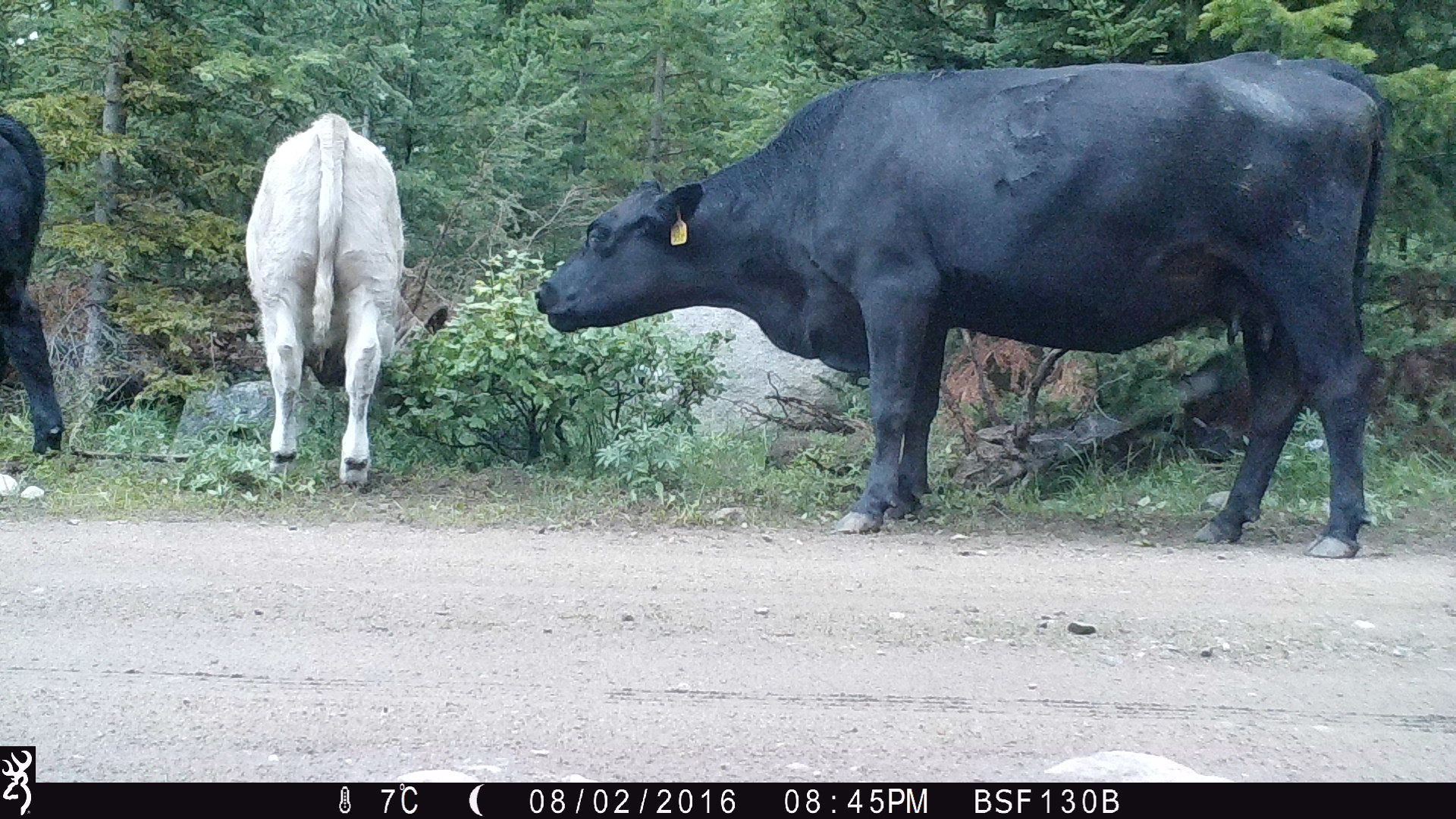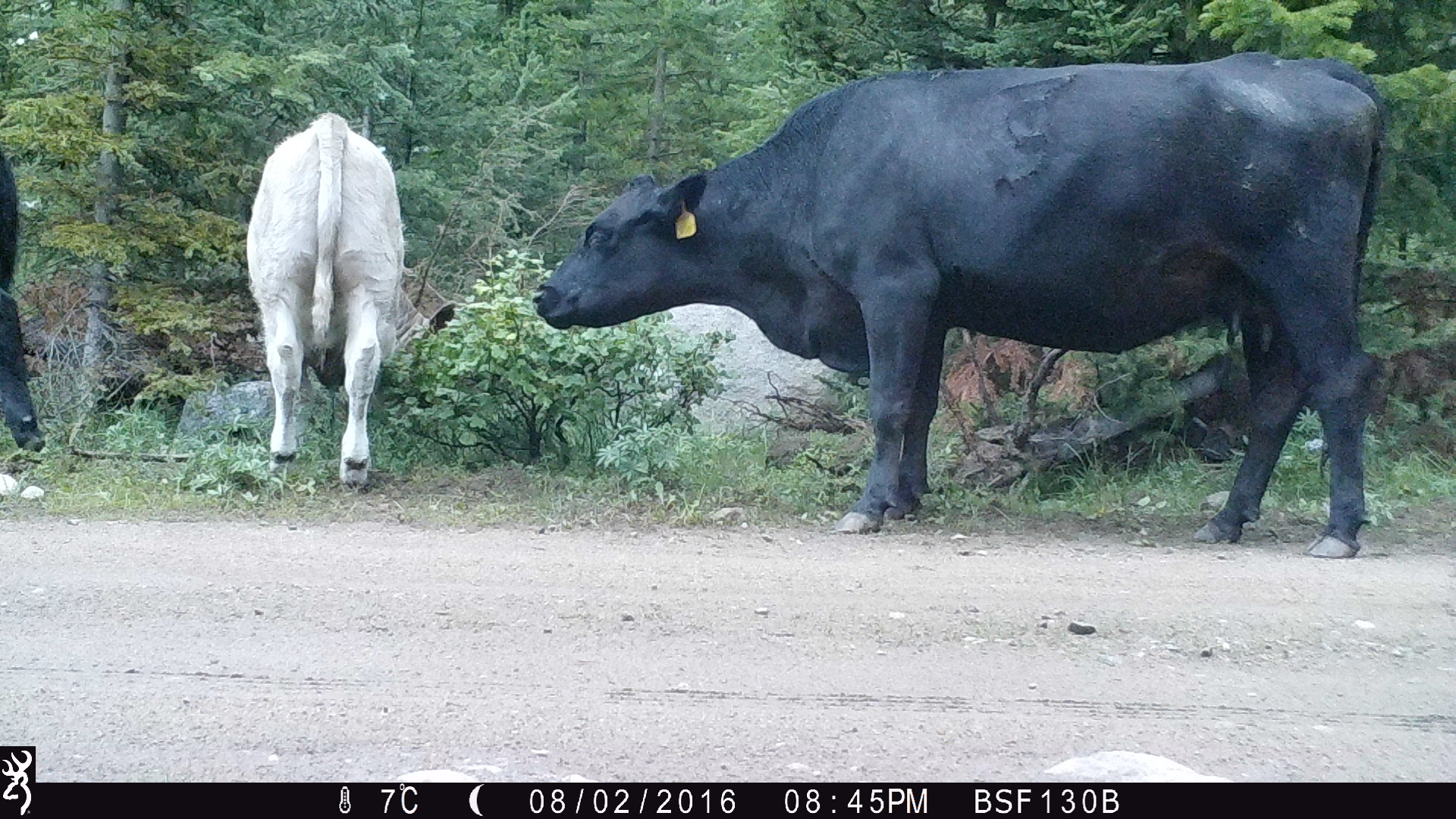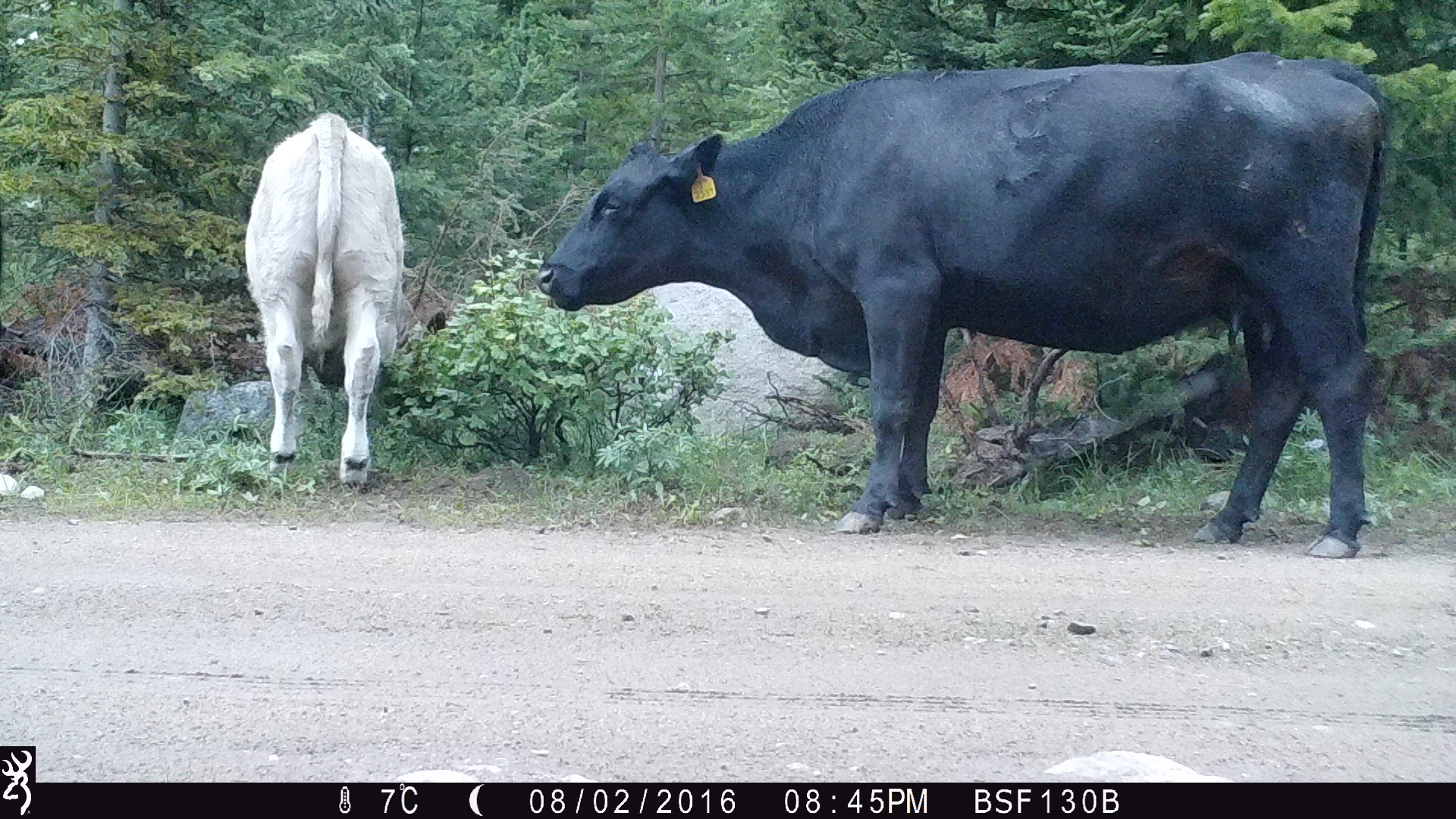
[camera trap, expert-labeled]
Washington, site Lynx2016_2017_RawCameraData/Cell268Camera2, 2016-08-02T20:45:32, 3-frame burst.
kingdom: Animalia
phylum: Chordata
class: Mammalia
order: Artiodactyla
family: Bovidae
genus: Bos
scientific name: Bos taurus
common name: domestic cattle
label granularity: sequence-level